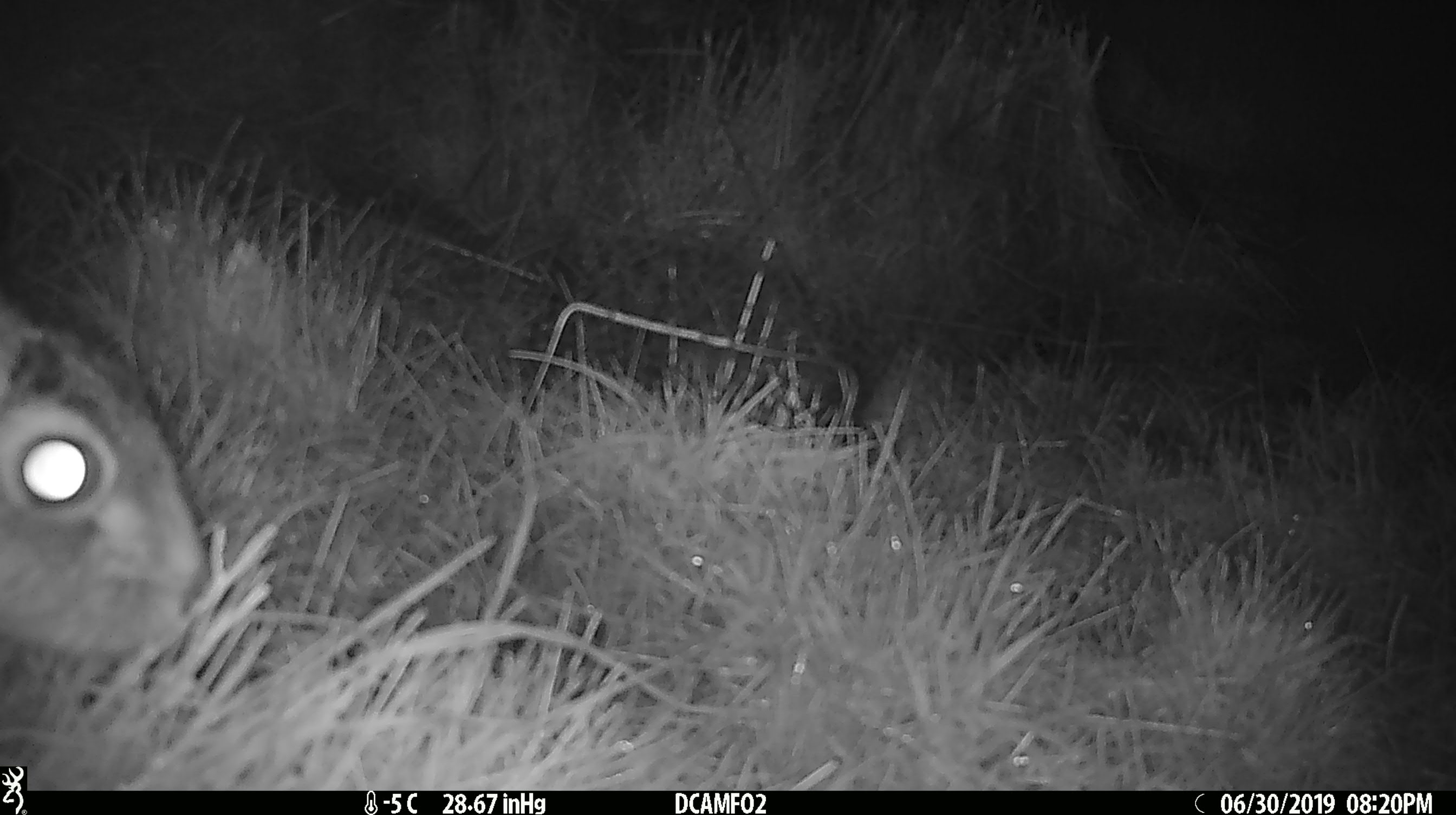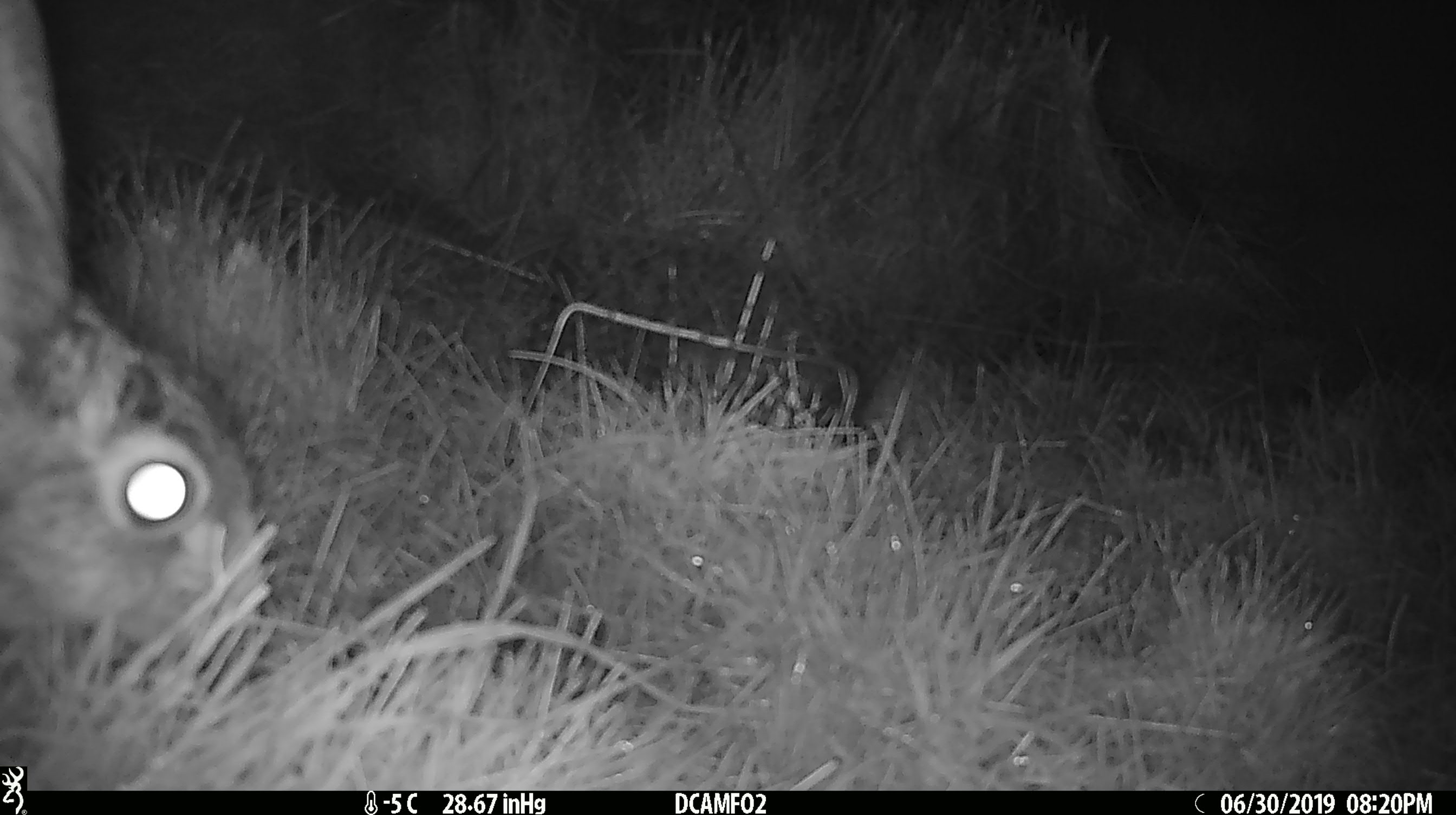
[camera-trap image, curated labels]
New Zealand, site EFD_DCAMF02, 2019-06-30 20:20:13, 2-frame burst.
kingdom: Animalia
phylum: Chordata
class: Mammalia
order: Lagomorpha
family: Leporidae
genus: Lepus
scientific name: Lepus europaeus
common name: brown hare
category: hare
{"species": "hare (brown hare) (Lepus europaeus)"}